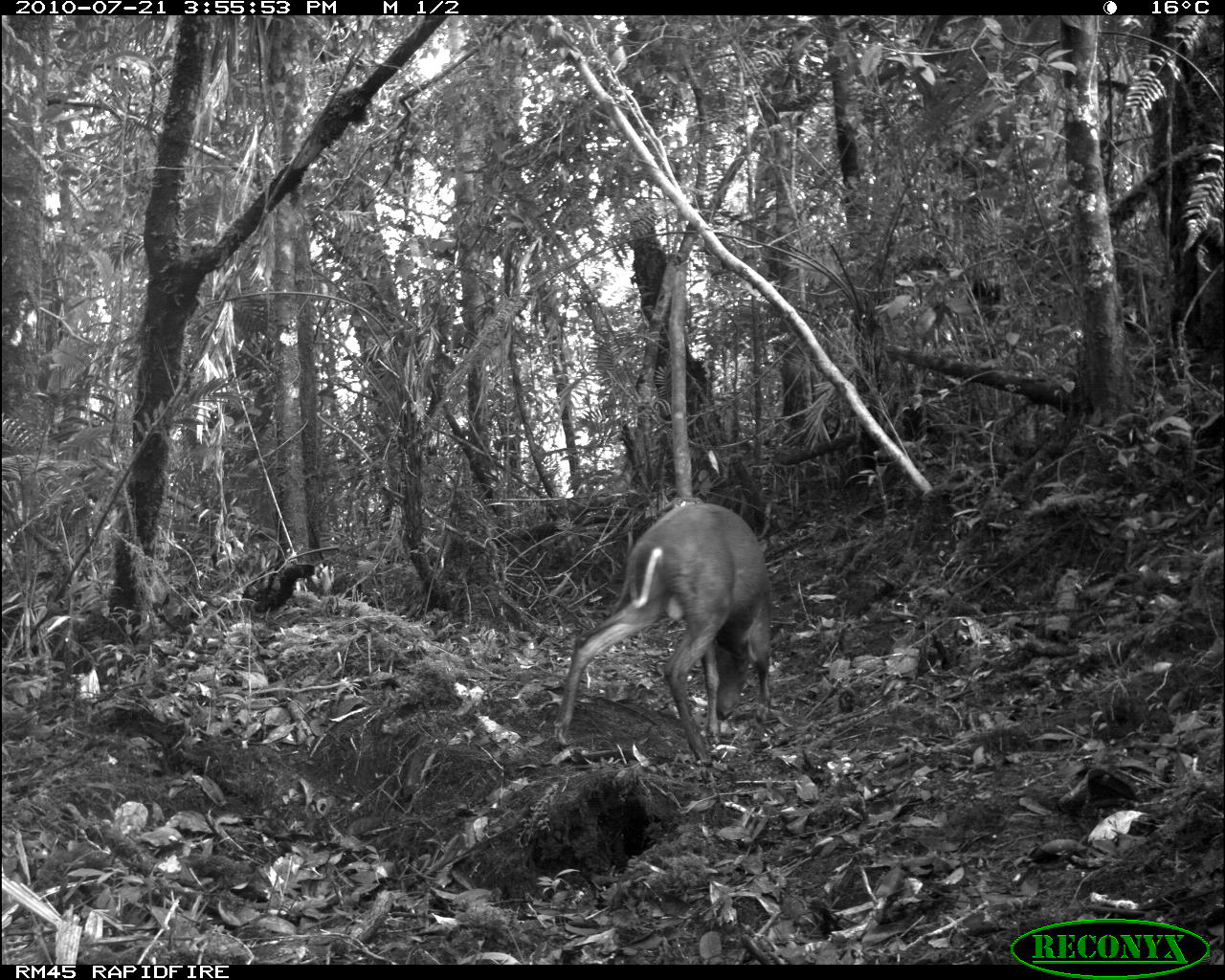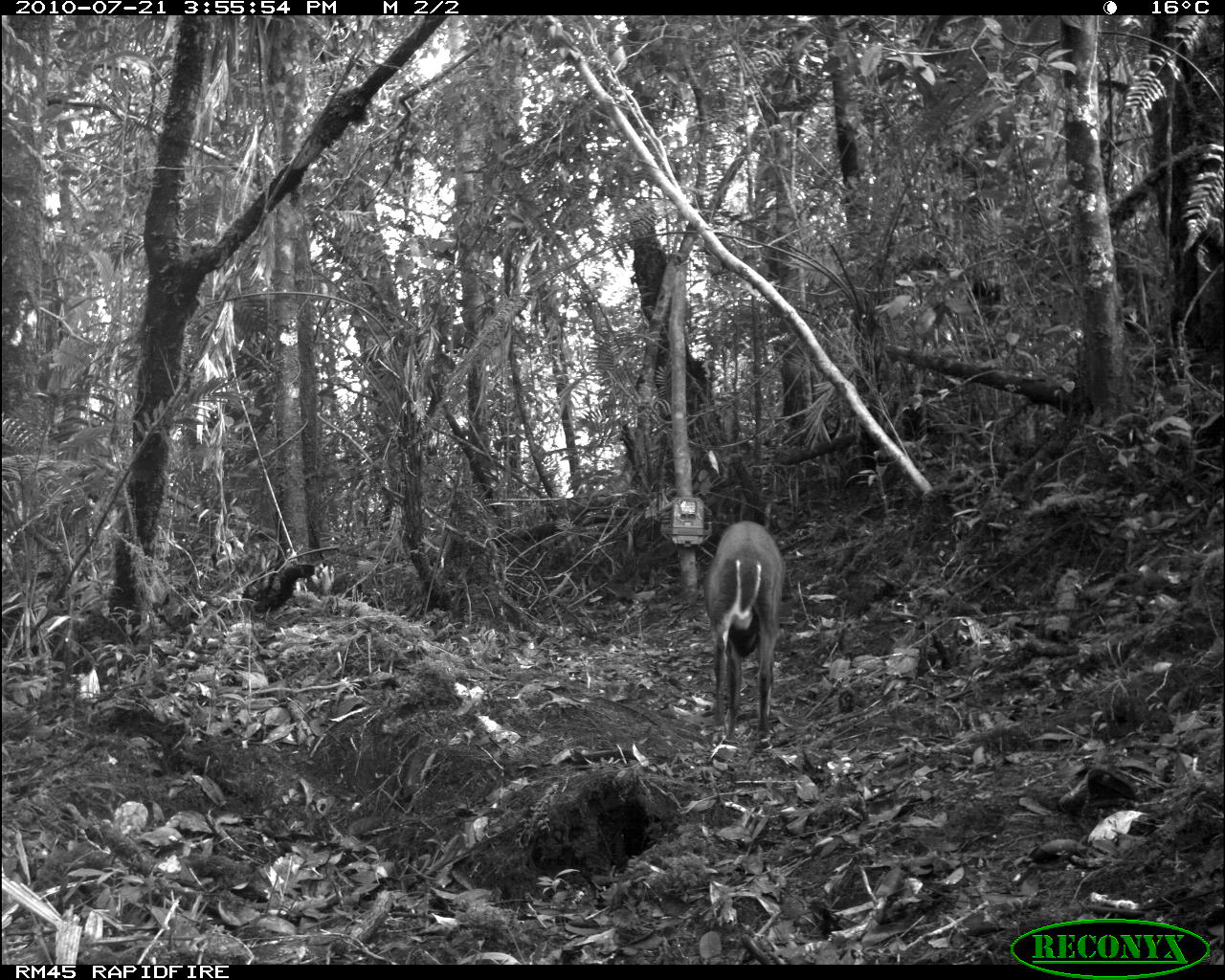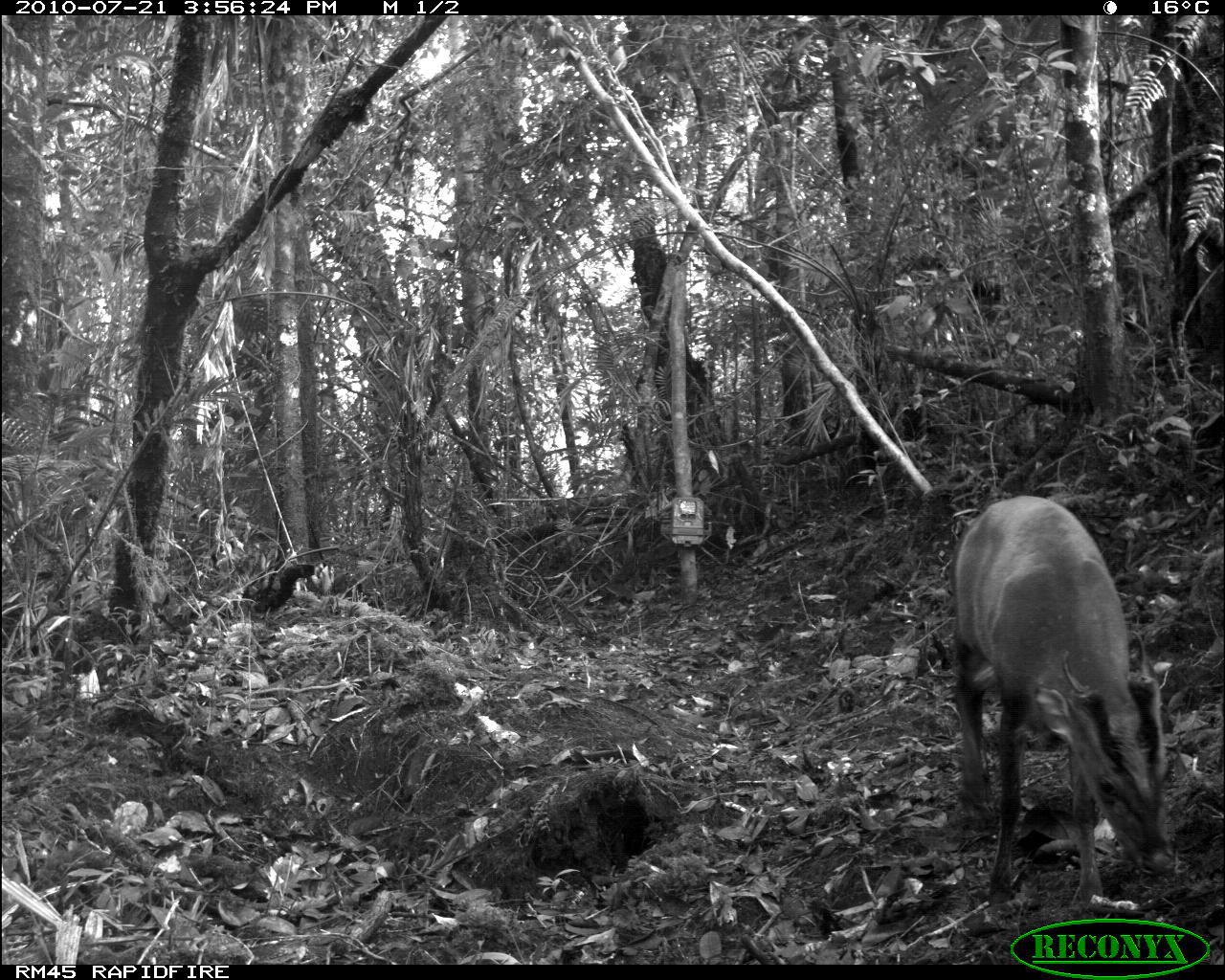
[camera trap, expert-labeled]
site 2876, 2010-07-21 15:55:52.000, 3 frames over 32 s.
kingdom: Animalia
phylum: Chordata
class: Mammalia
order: Artiodactyla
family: Cervidae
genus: Muntiacus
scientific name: Muntiacus muntjak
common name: southern red muntjac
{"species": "Muntiacus muntjak (southern red muntjac)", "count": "1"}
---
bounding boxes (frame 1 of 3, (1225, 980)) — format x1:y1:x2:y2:
muntiacus muntjak: 550:500:774:767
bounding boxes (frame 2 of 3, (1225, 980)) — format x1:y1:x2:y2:
muntiacus muntjak: 700:519:787:741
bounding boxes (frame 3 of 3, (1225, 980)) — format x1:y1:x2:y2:
muntiacus muntjak: 949:492:1175:910